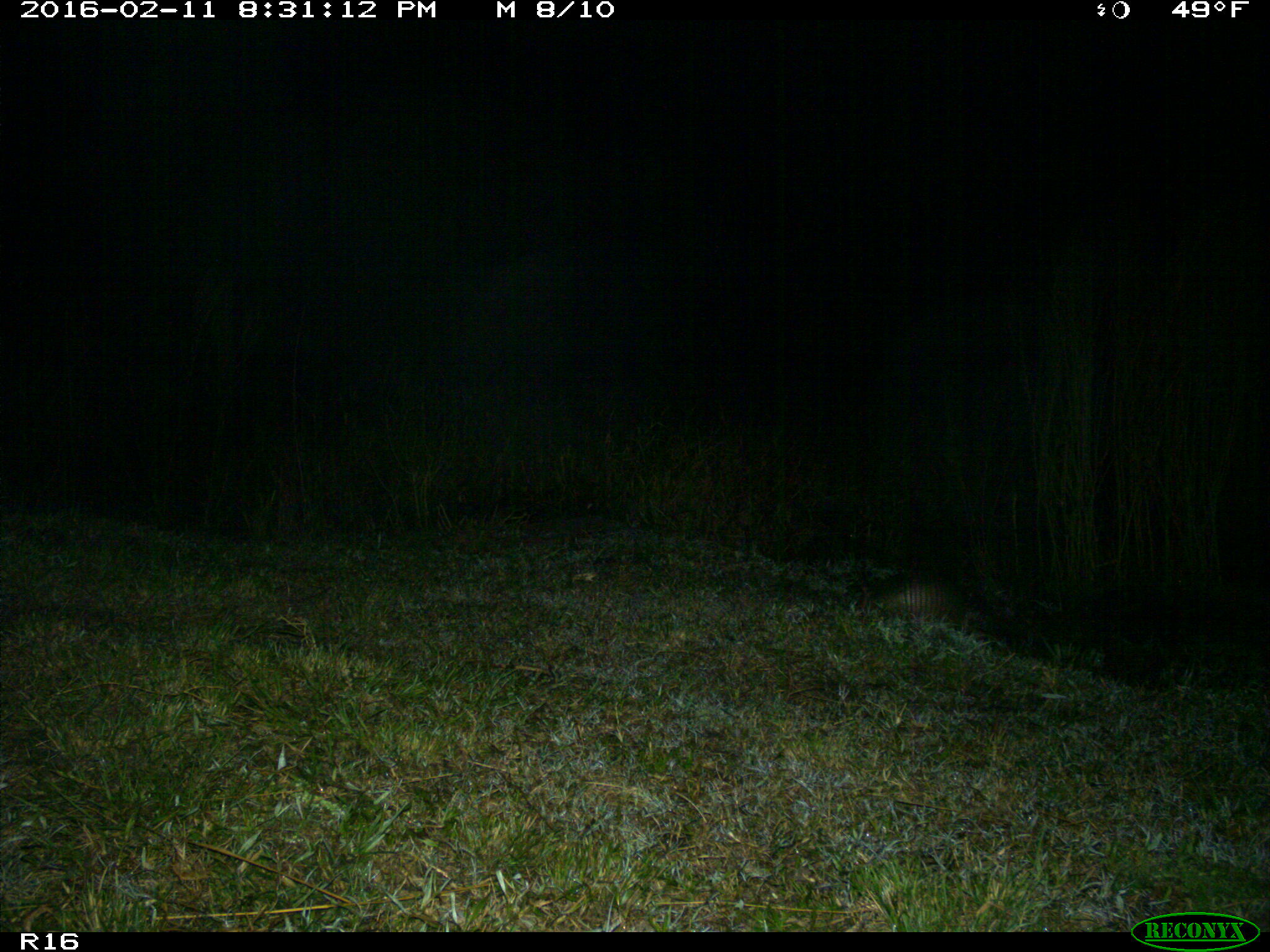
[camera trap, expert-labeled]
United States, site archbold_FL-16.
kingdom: Animalia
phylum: Chordata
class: Mammalia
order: Cingulata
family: Dasypodidae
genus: Dasypus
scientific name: Dasypus novemcinctus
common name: nine-banded armadillo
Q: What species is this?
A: Dasypus novemcinctus (nine-banded armadillo).